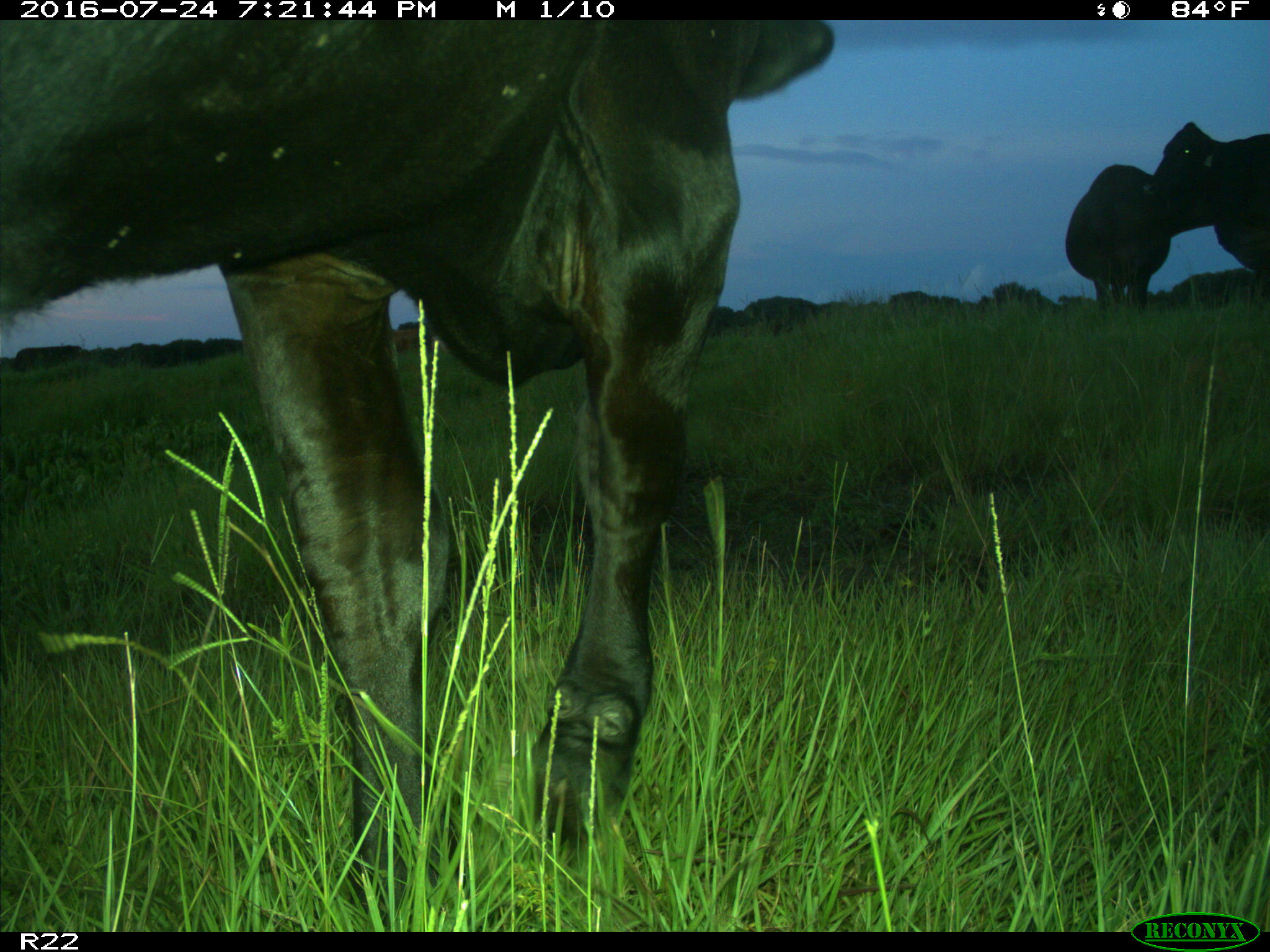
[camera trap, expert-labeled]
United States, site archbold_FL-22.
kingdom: Animalia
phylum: Chordata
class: Mammalia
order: Artiodactyla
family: Bovidae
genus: Bos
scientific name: Bos taurus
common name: domestic cow